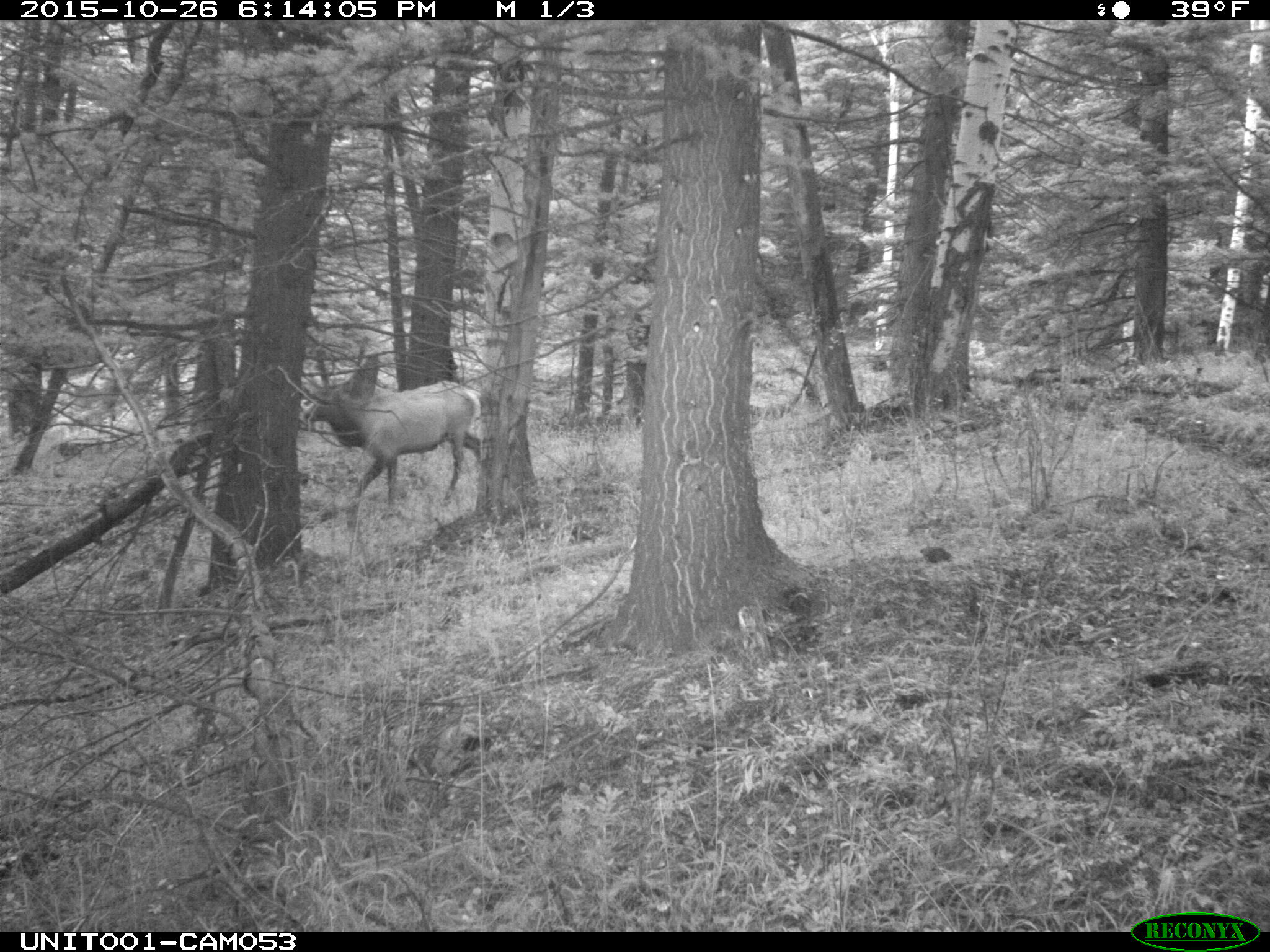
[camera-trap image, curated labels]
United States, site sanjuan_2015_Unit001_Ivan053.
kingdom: Animalia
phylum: Chordata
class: Mammalia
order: Artiodactyla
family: Cervidae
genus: Cervus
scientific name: Cervus elaphus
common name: red deer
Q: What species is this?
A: Cervus elaphus (red deer).